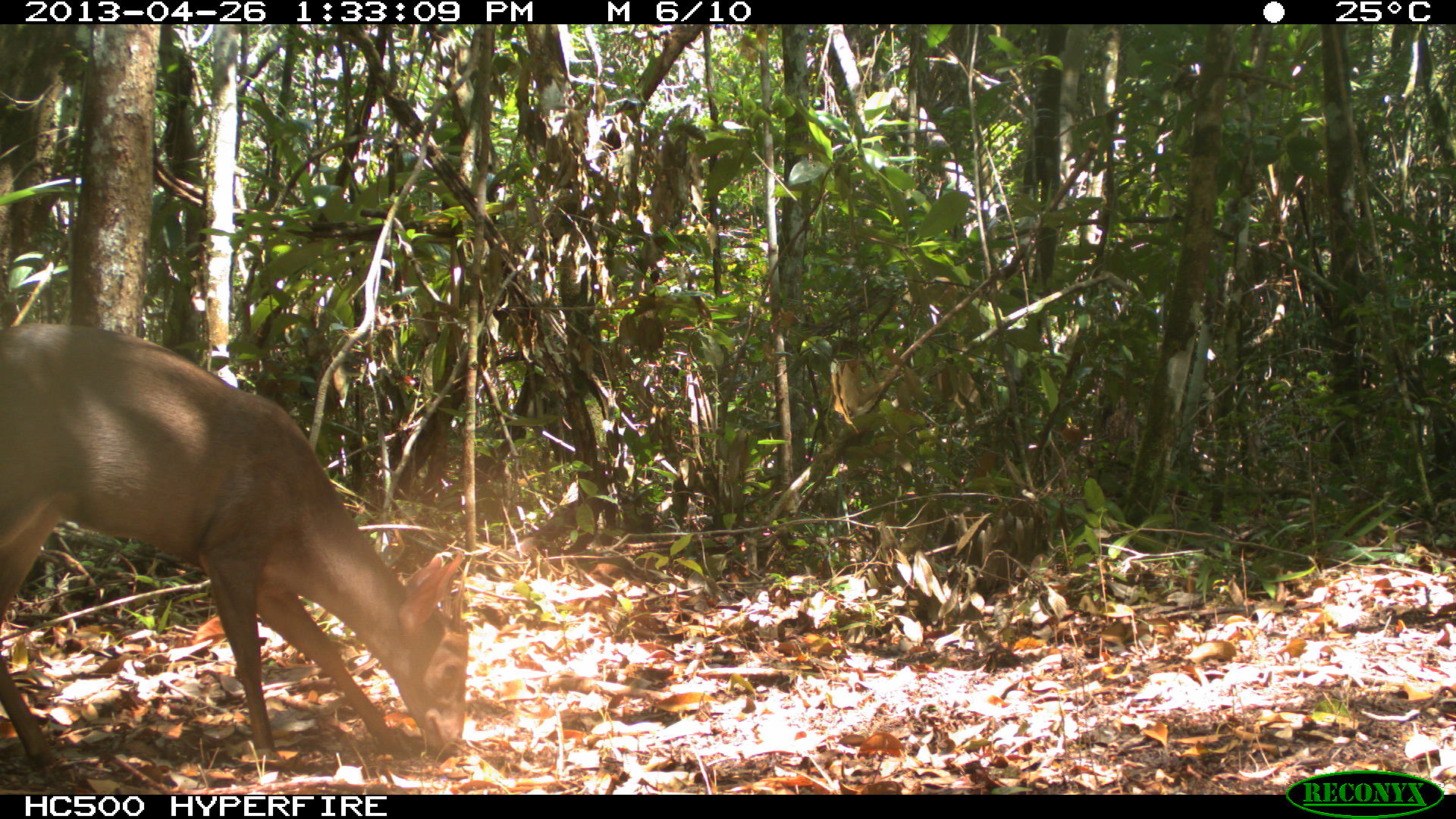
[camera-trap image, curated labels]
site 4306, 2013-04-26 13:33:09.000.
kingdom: Animalia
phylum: Chordata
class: Mammalia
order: Artiodactyla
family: Cervidae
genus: Odocoileus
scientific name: Odocoileus pandora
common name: yucatán brown brocket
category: mazama pandora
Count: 1.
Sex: male.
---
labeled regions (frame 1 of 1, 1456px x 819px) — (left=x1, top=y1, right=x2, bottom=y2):
mazama pandora: (left=0, top=321, right=469, bottom=779)